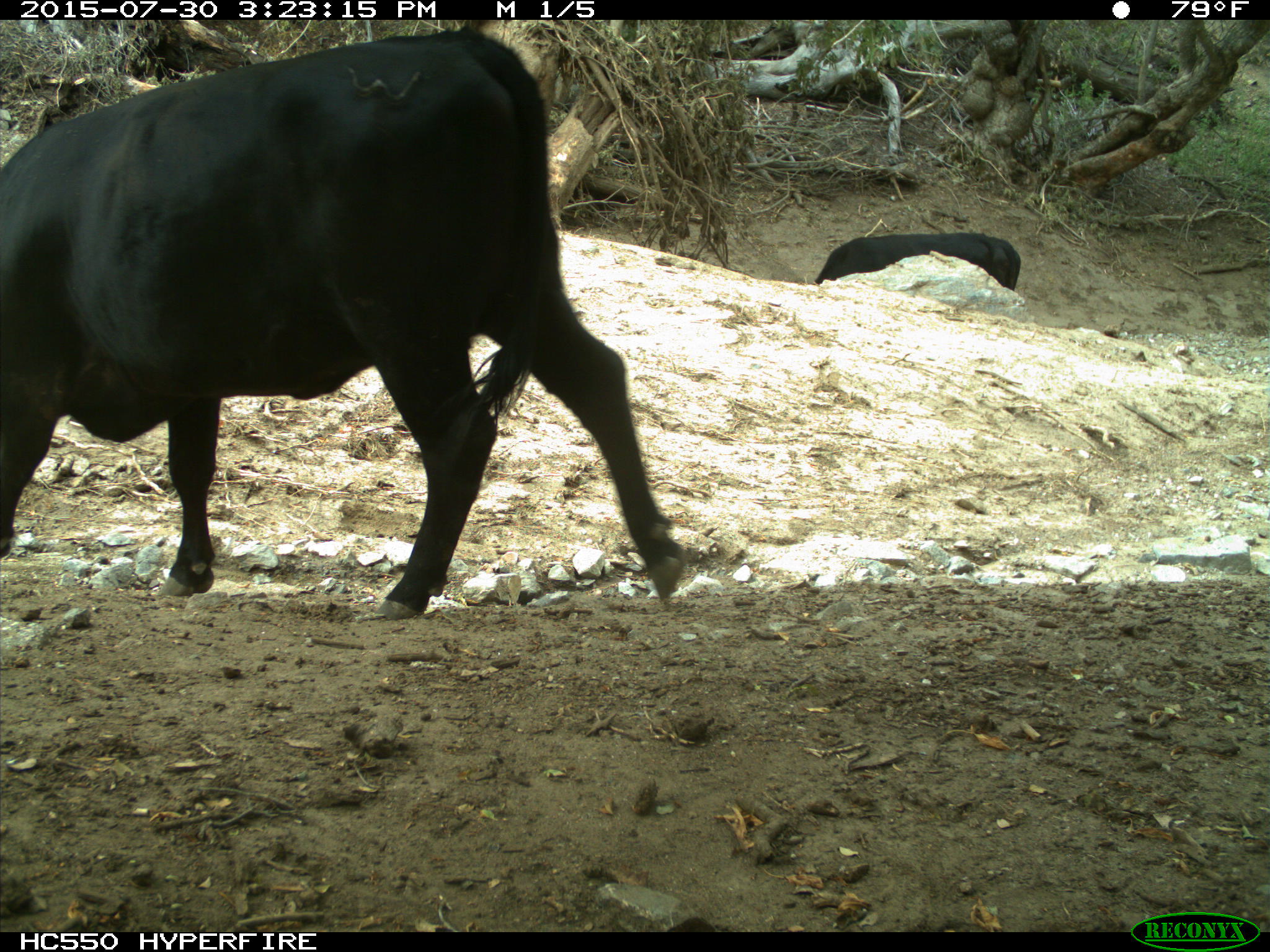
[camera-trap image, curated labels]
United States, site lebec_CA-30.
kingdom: Animalia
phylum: Chordata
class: Mammalia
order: Artiodactyla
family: Bovidae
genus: Bos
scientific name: Bos taurus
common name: domestic cow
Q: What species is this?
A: Bos taurus (domestic cow).